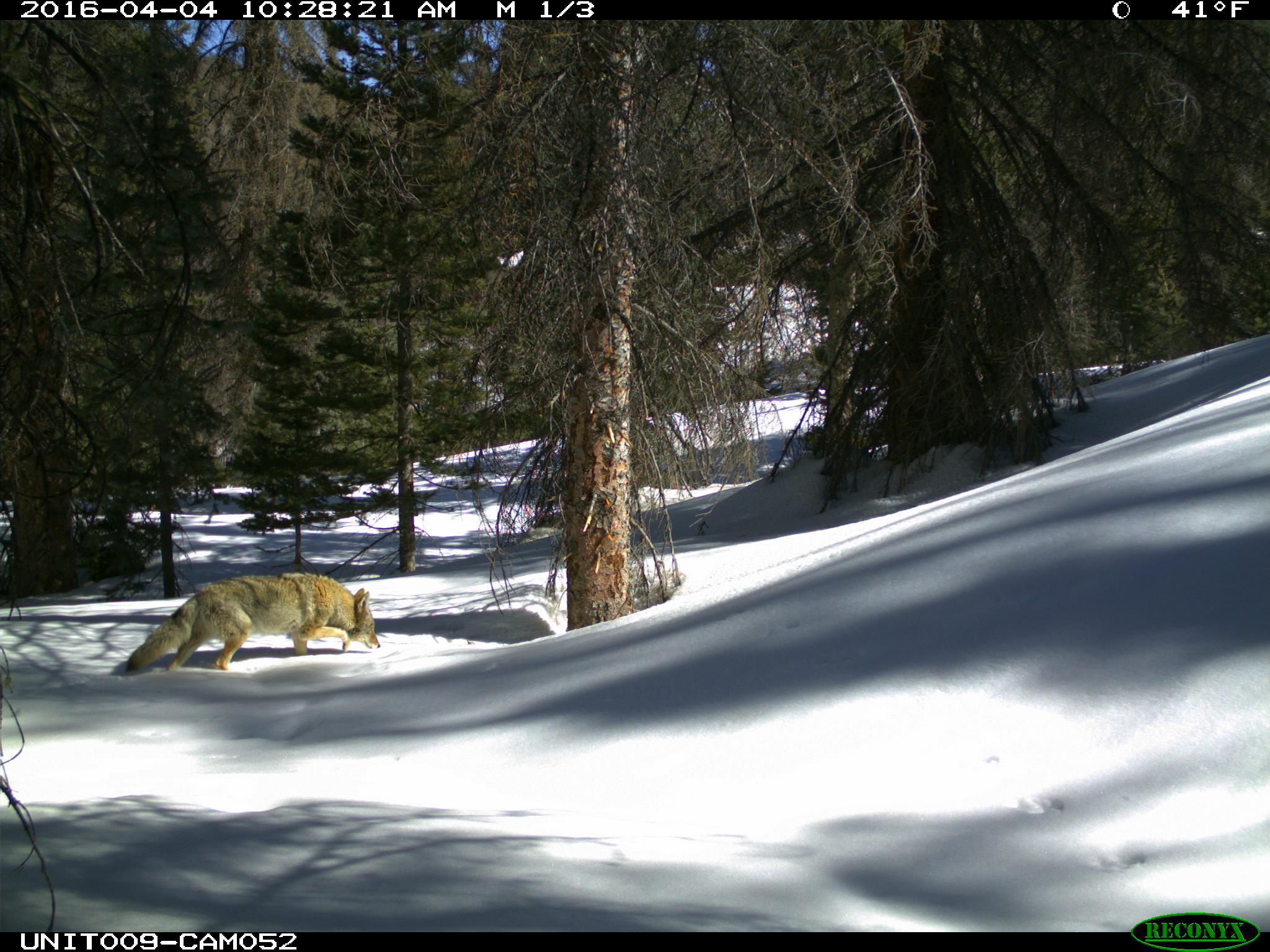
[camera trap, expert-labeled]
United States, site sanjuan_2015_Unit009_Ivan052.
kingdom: Animalia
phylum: Chordata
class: Mammalia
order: Carnivora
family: Canidae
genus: Canis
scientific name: Canis latrans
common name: coyote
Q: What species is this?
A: Canis latrans (coyote).